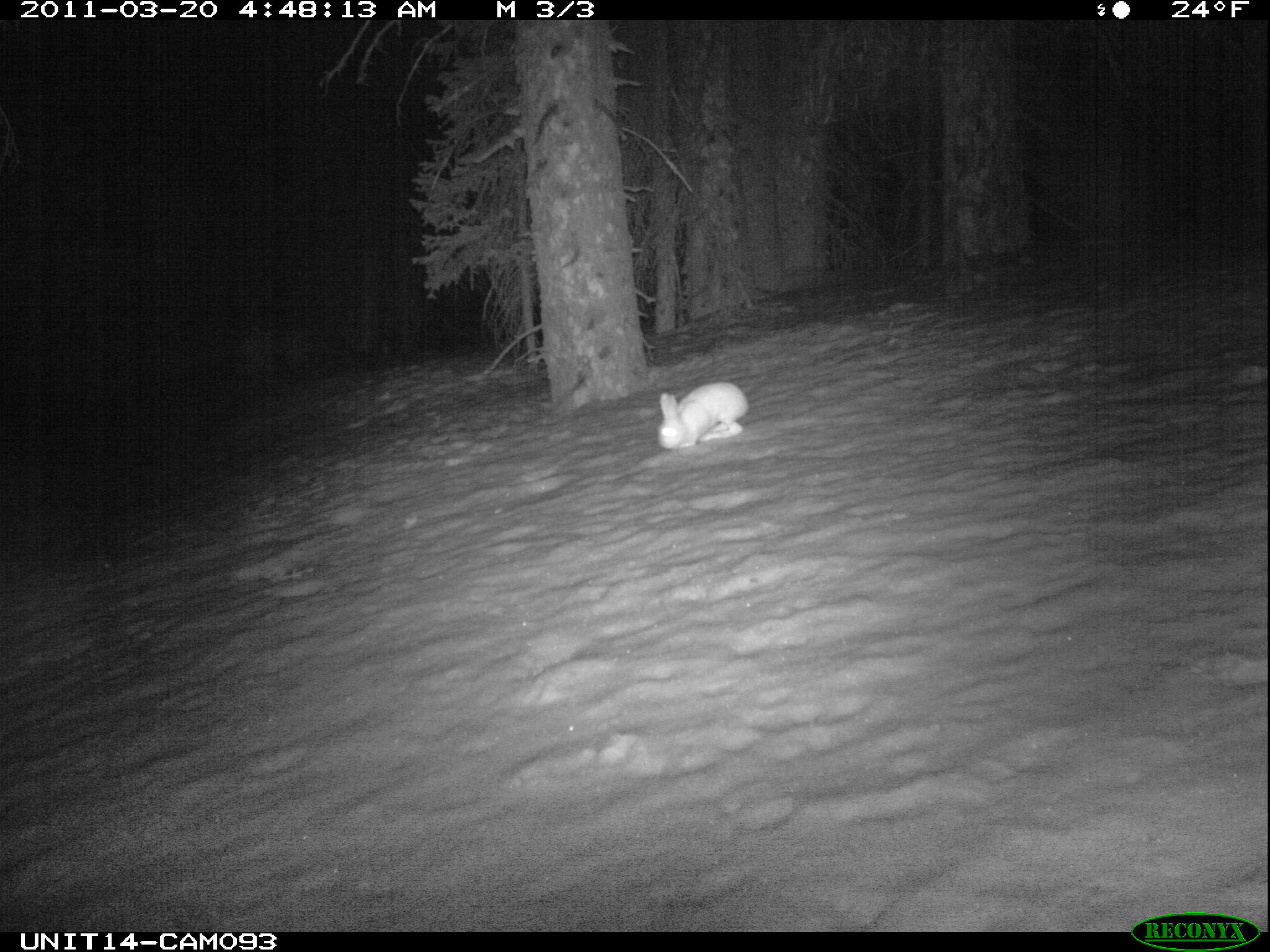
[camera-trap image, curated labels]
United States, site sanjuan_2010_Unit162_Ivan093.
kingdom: Animalia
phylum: Chordata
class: Mammalia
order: Lagomorpha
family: Leporidae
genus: Lepus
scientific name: Lepus americanus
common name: snowshoe hare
Lepus americanus (snowshoe hare).